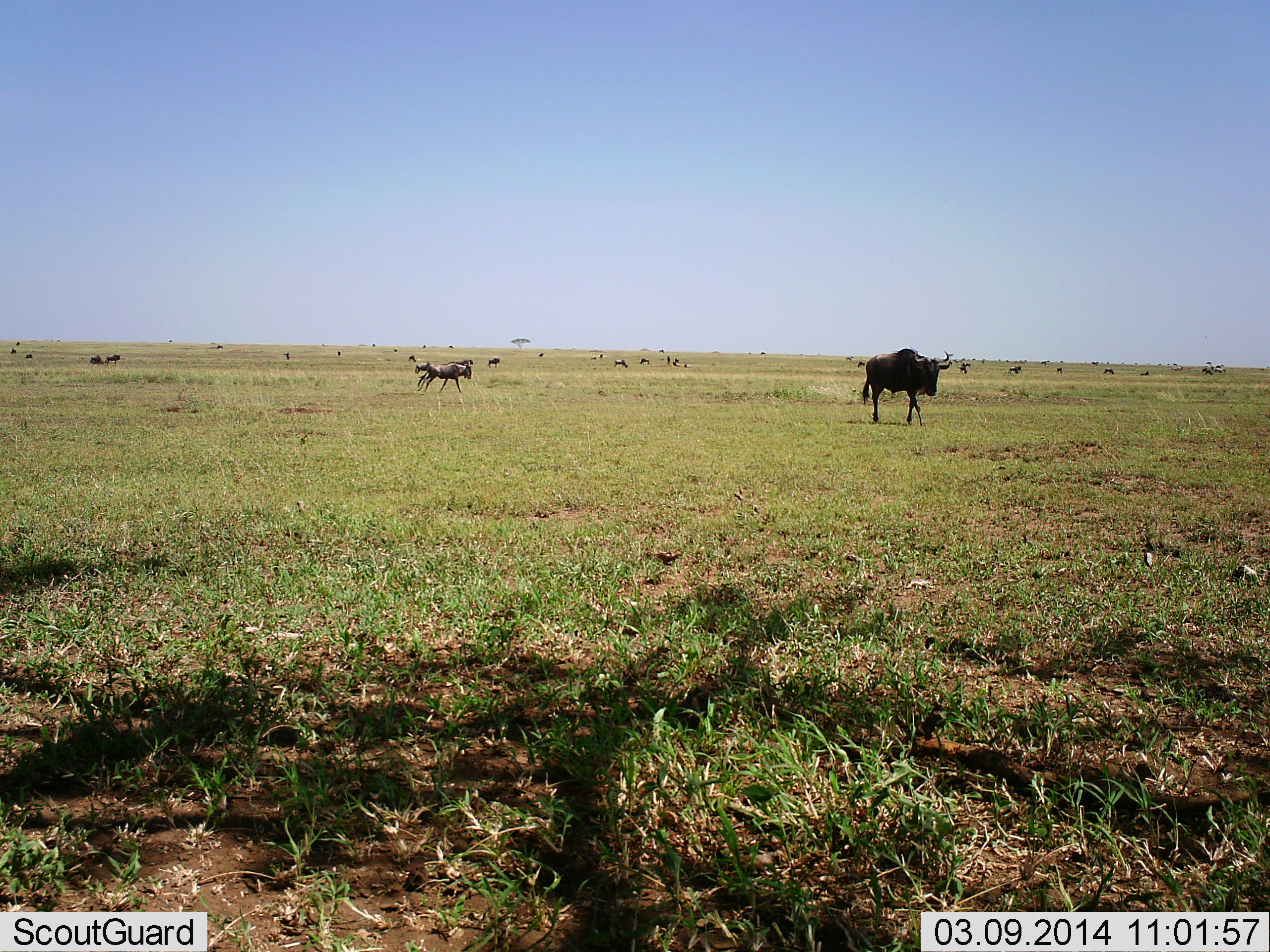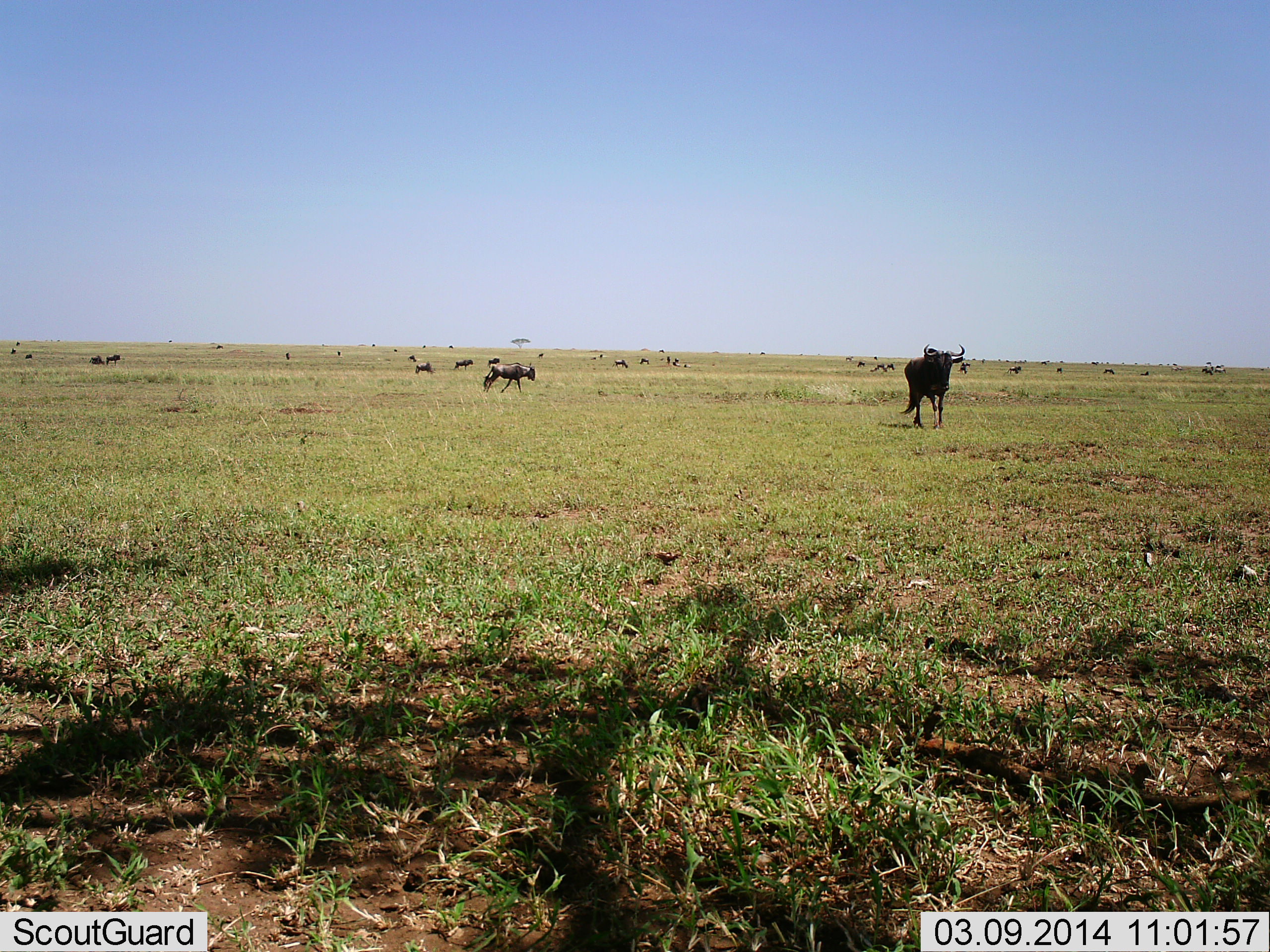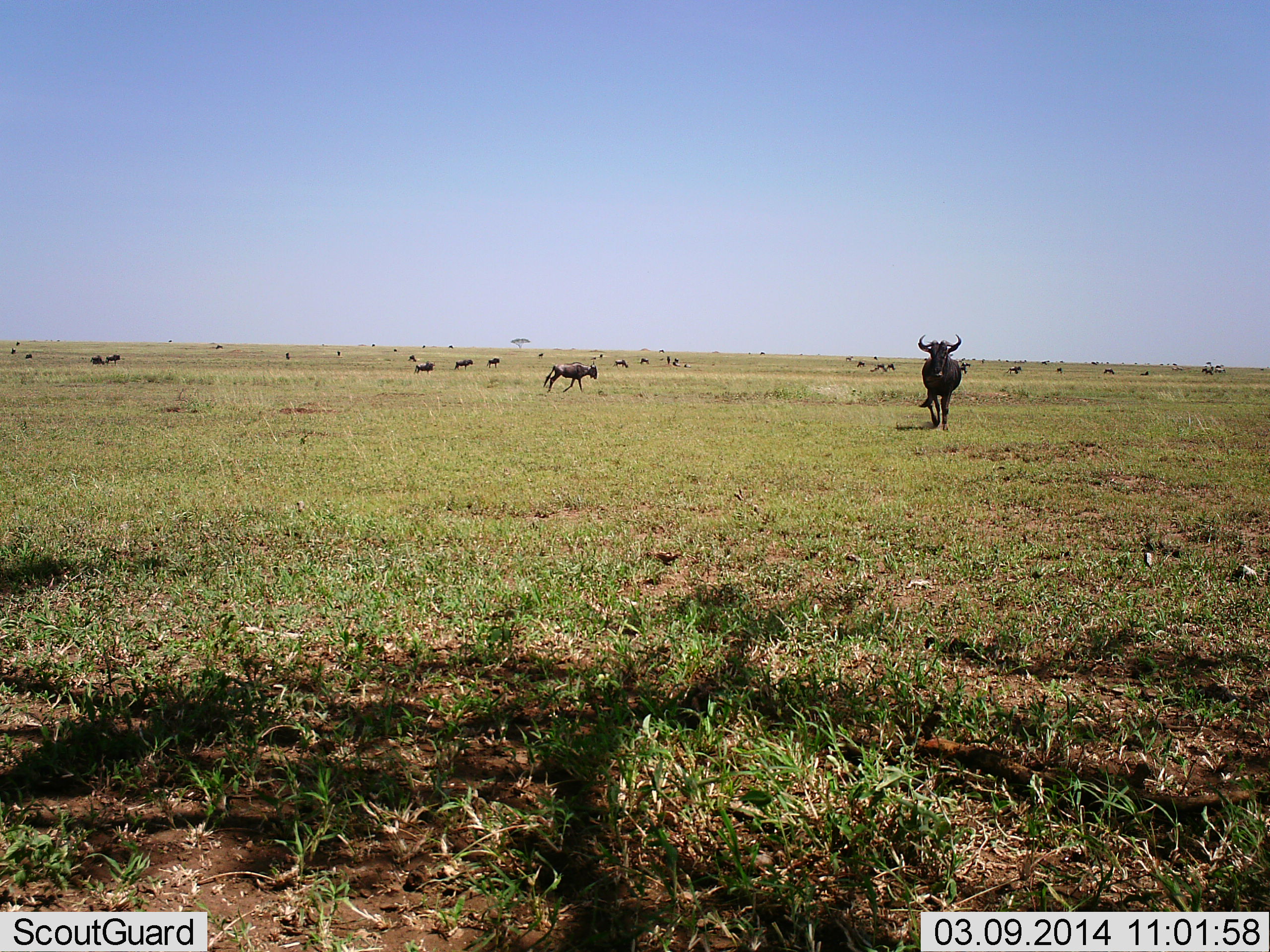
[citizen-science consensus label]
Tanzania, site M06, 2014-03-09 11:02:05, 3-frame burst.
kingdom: Animalia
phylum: Chordata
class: Mammalia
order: Artiodactyla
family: Bovidae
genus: Connochaetes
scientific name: Connochaetes taurinus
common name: blue wildebeest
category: wildebeest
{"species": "wildebeest (blue wildebeest) (Connochaetes taurinus)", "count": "11-50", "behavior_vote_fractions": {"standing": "36%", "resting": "9%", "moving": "91%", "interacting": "9%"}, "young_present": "9%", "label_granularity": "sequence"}